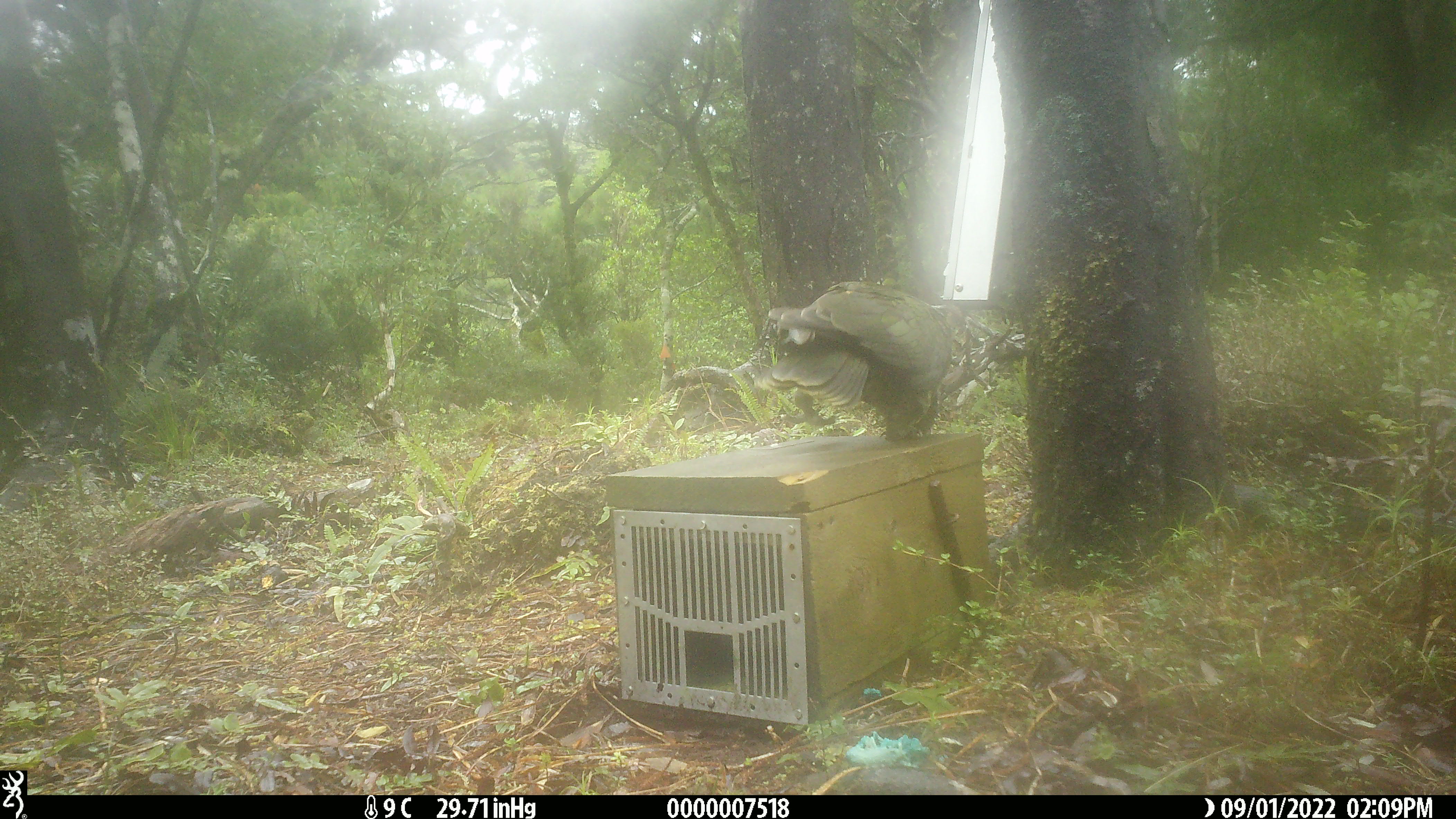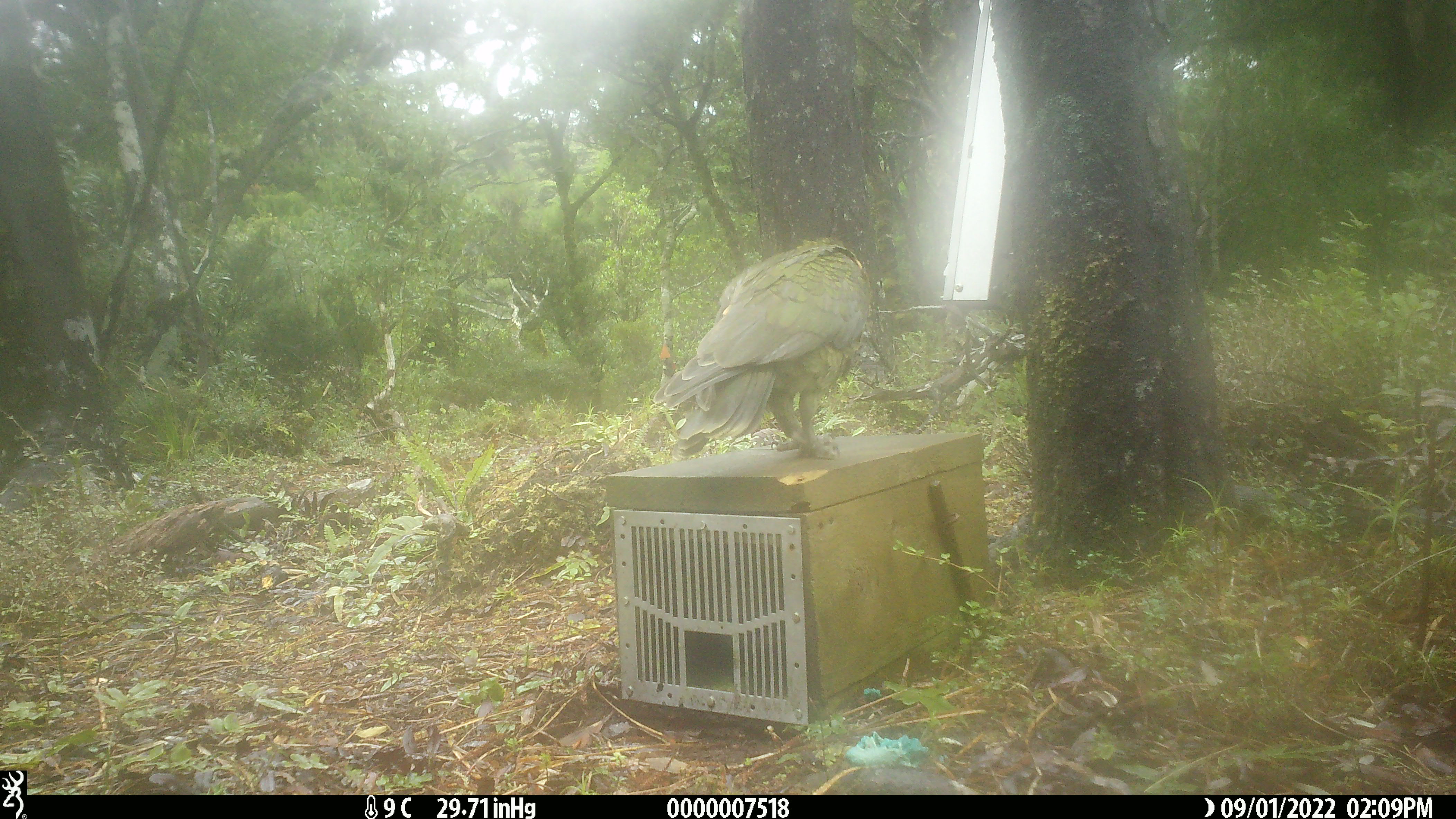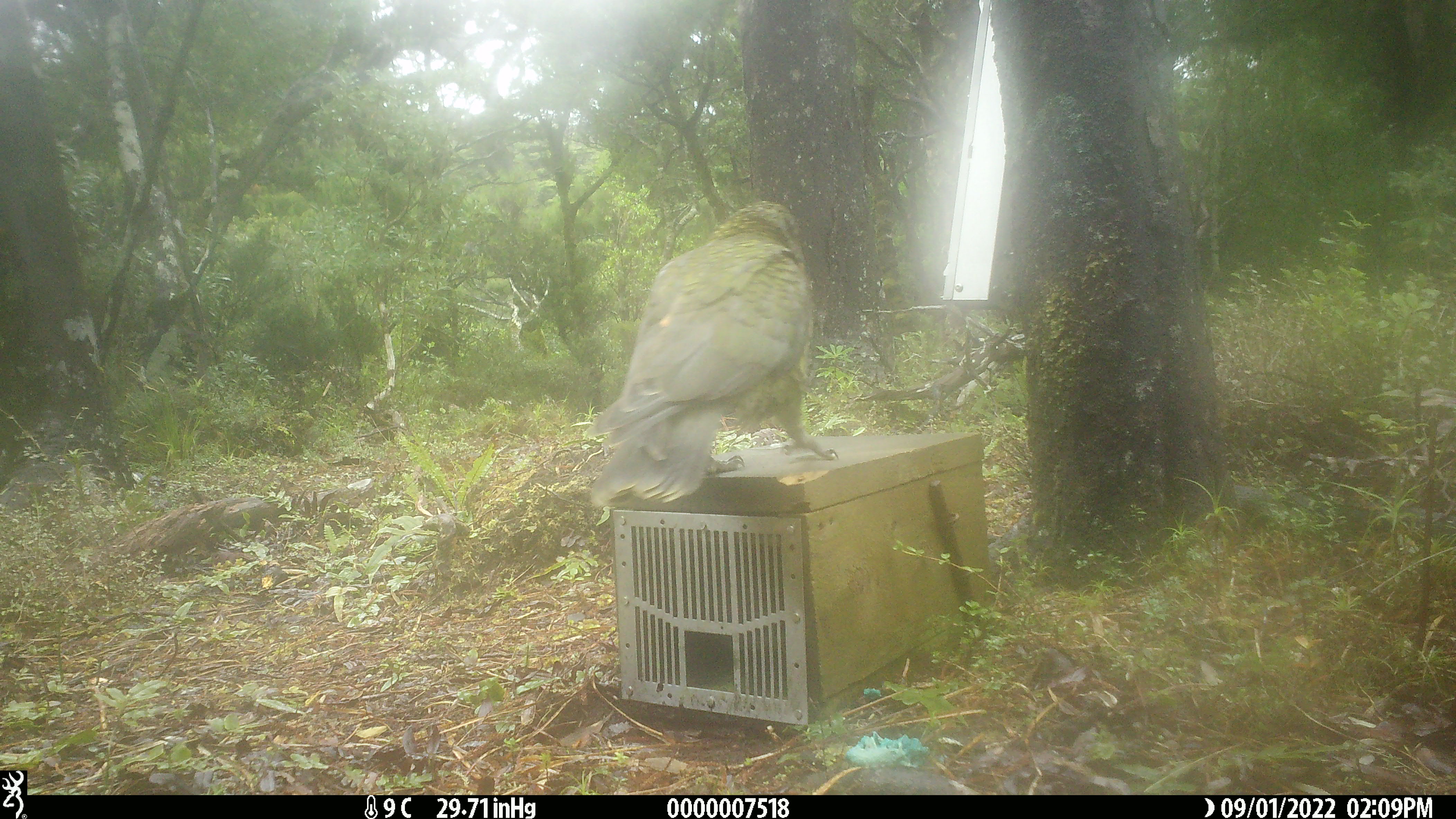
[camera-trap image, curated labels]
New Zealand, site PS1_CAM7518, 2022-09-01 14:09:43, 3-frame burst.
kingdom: Animalia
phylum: Chordata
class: Aves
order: Psittaciformes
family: Strigopidae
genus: Nestor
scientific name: Nestor notabilis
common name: kea